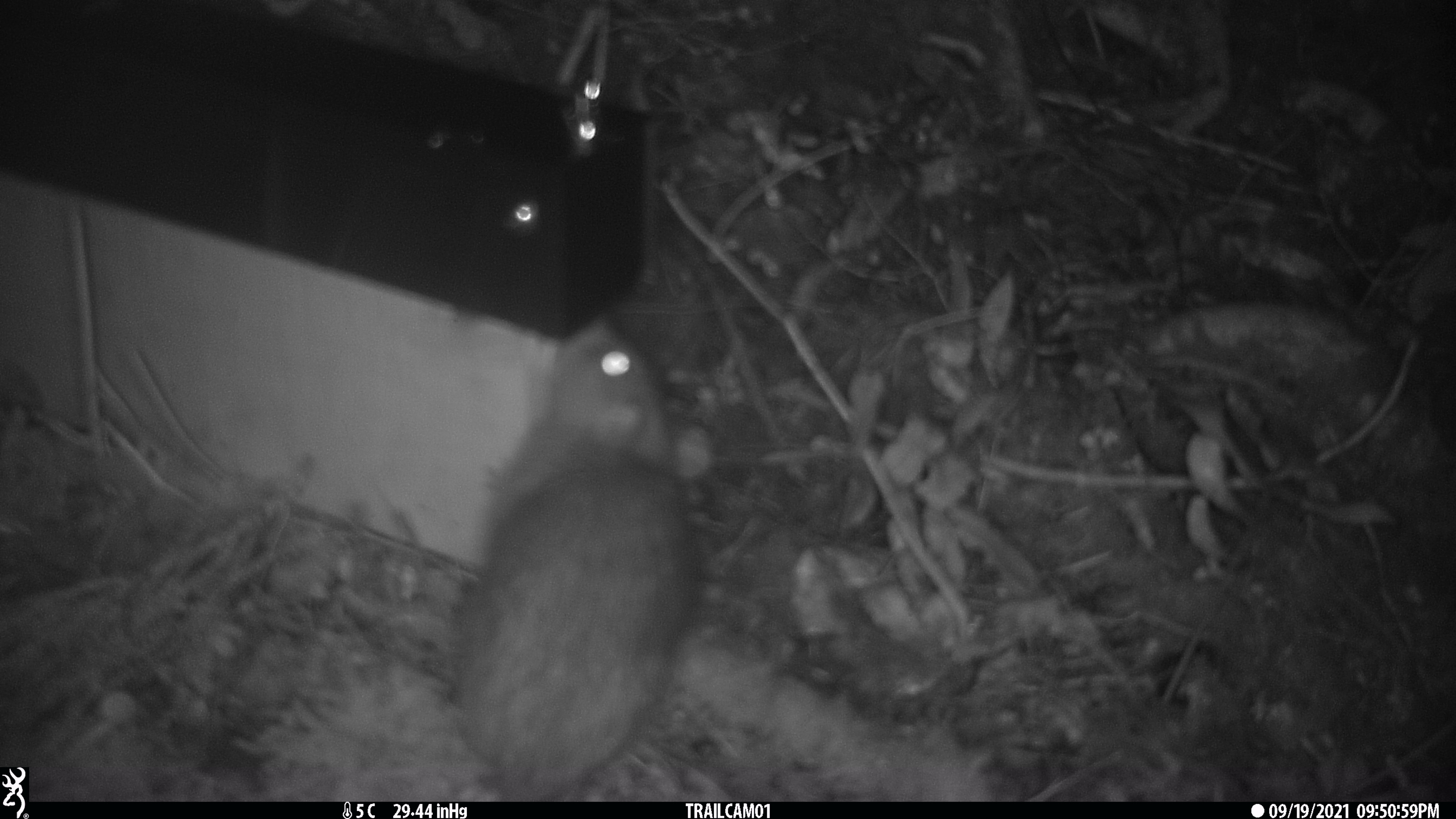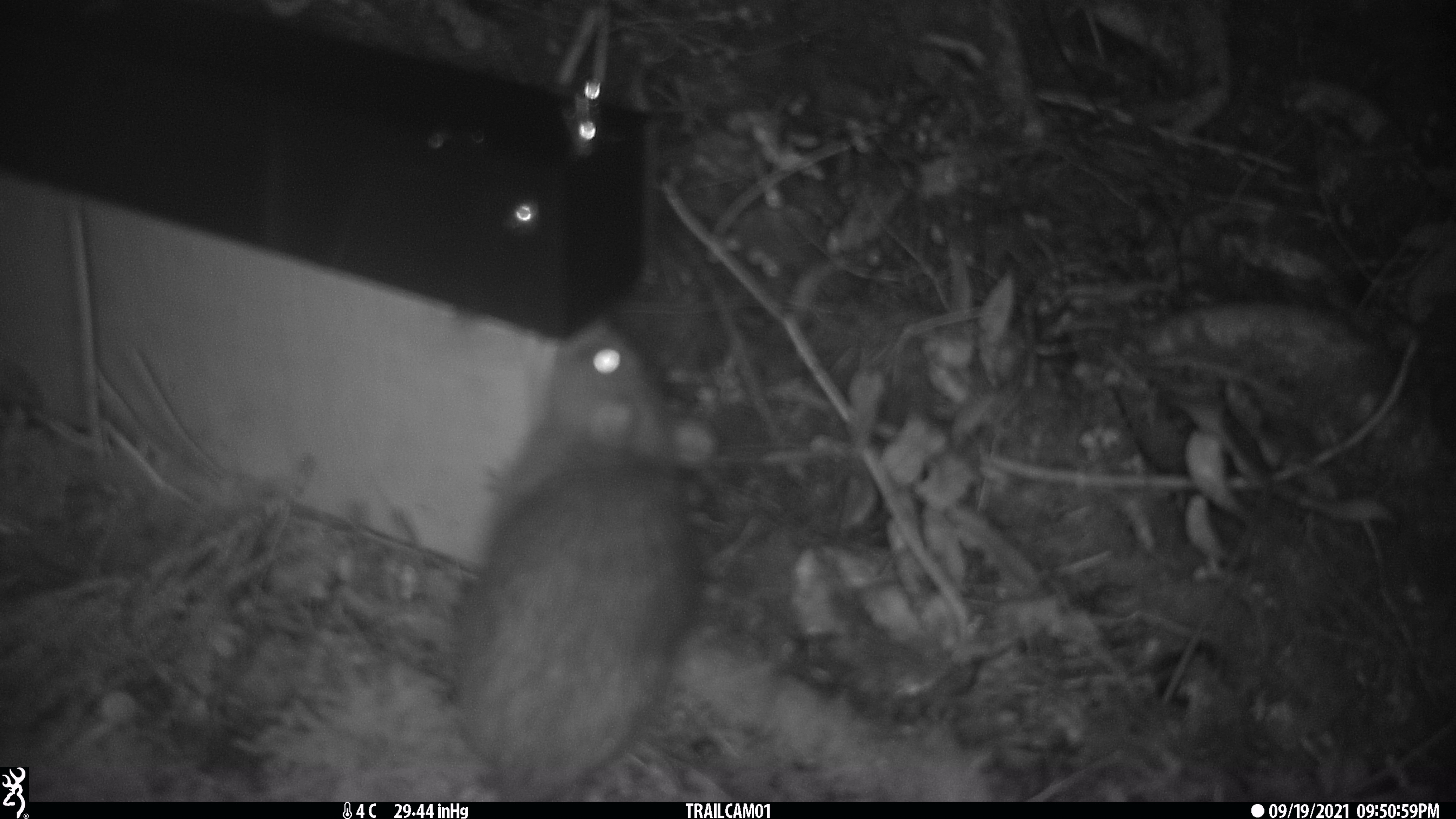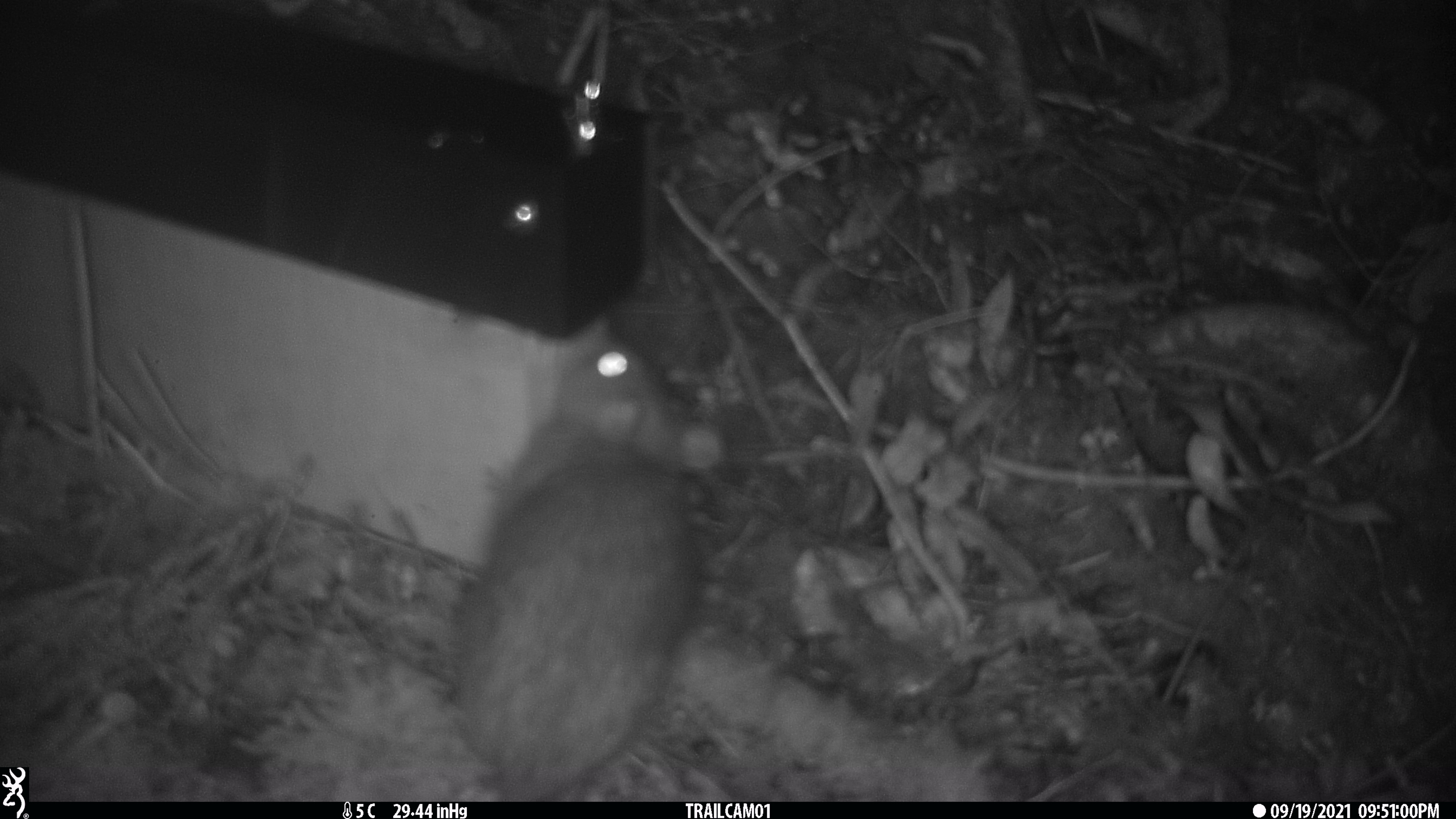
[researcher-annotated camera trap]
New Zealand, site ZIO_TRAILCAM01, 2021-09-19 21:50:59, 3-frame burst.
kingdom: Animalia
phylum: Chordata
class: Mammalia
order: Rodentia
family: Muridae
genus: Rattus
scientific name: Rattus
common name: rat